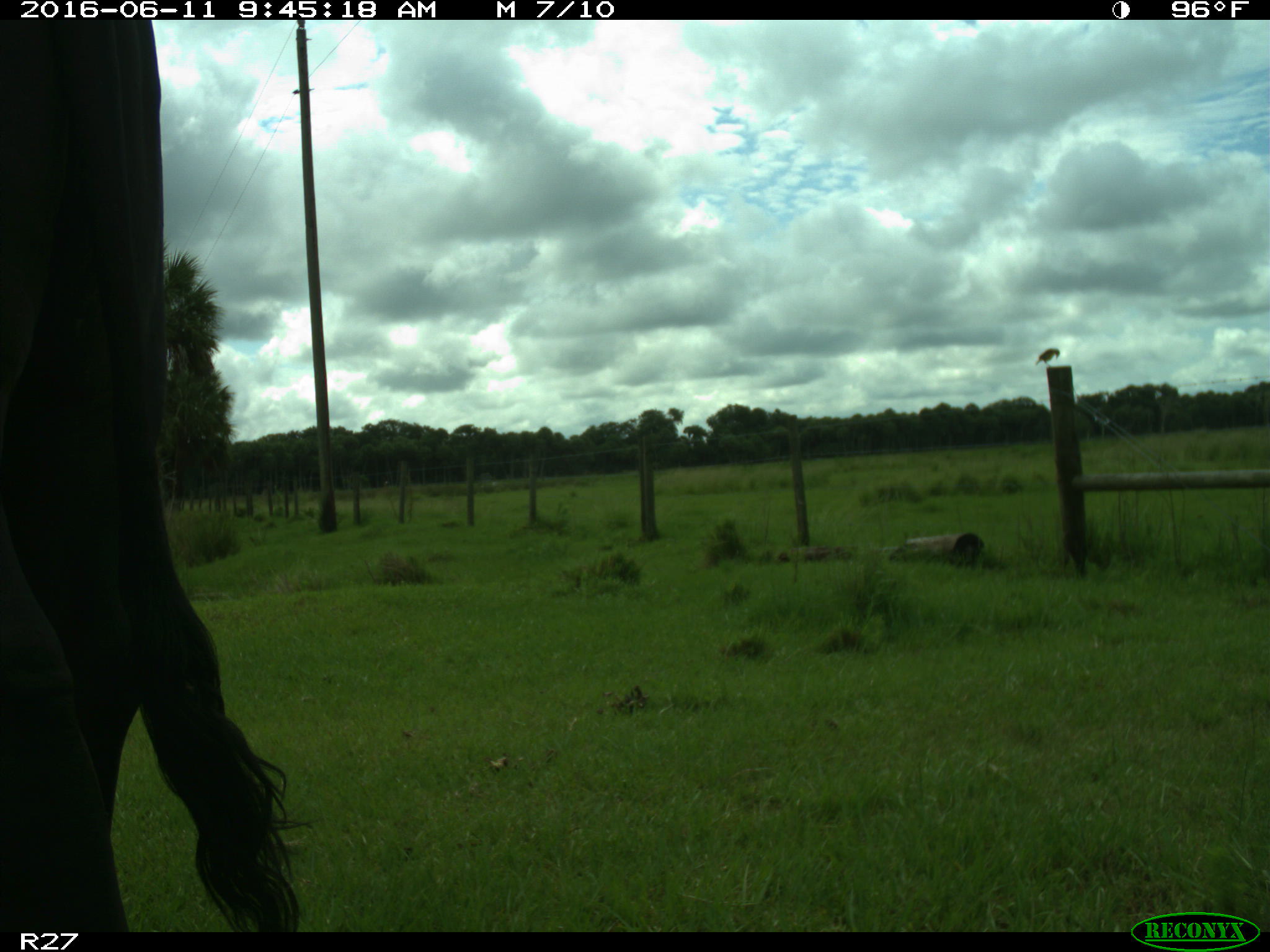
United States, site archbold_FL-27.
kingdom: Animalia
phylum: Chordata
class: Mammalia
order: Artiodactyla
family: Bovidae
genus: Bos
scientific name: Bos taurus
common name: domestic cow